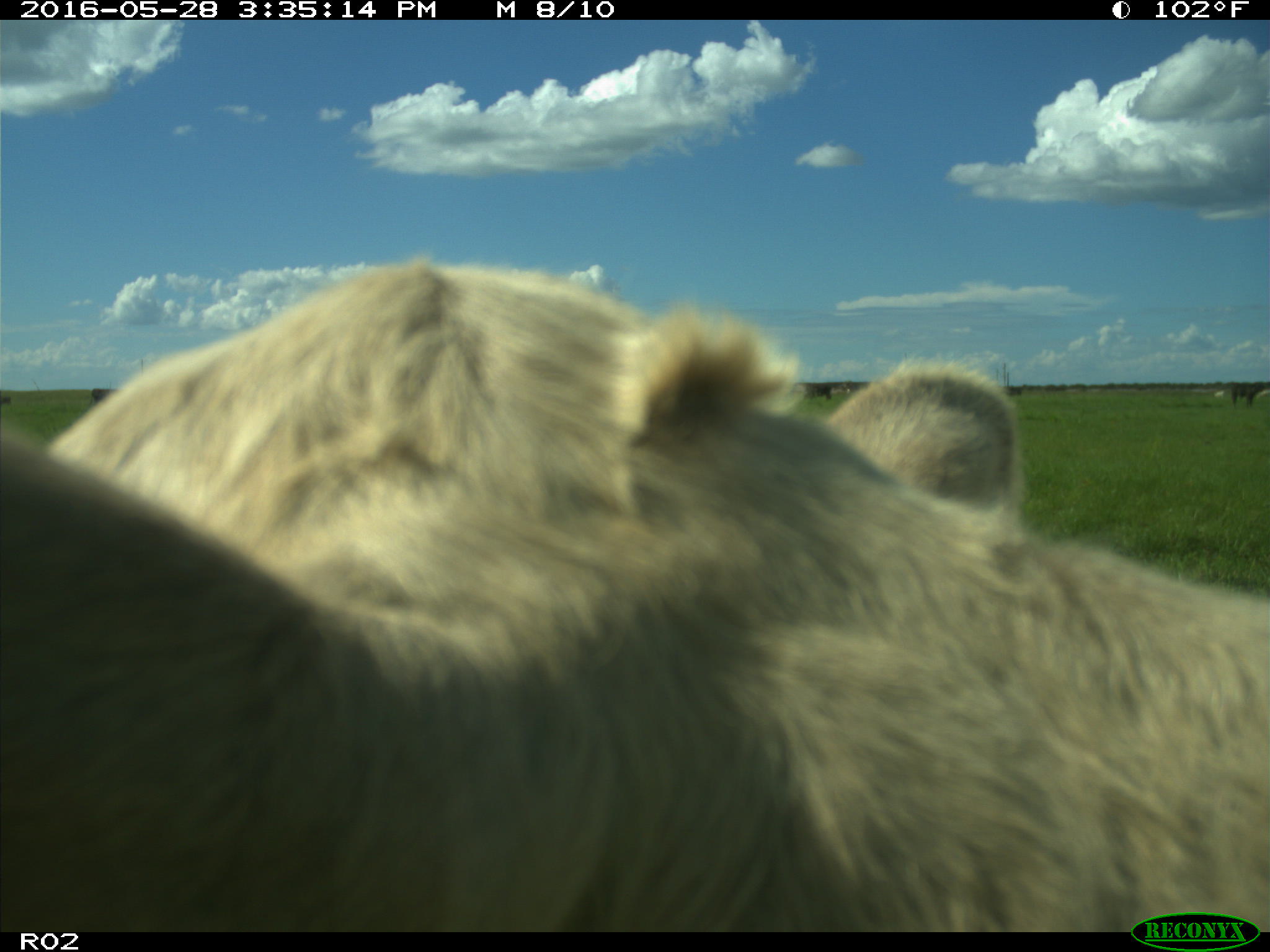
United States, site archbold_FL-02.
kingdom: Animalia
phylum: Chordata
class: Mammalia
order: Artiodactyla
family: Bovidae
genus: Bos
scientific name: Bos taurus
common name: domestic cow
Bos taurus (domestic cow).